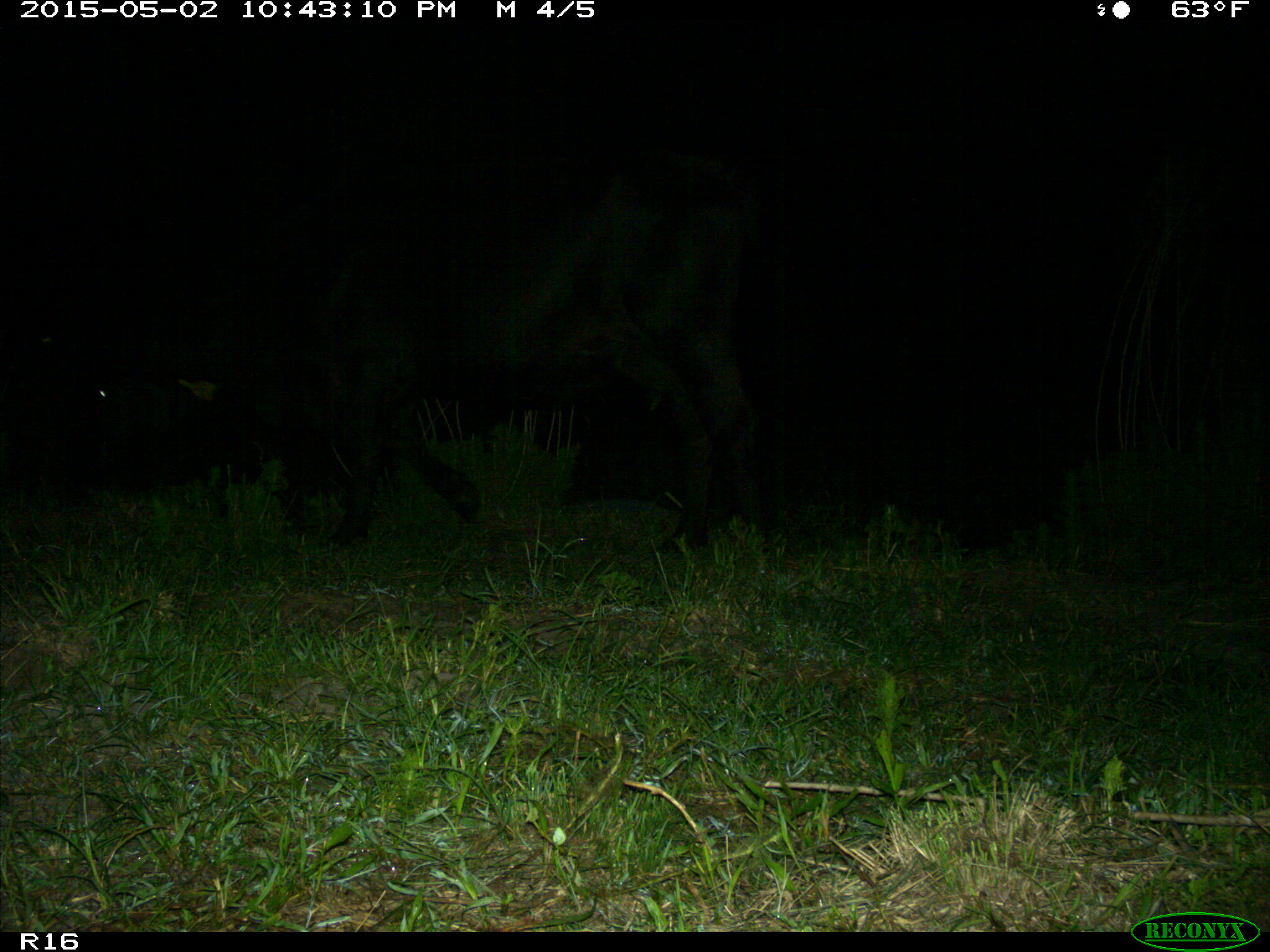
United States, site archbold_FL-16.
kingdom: Animalia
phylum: Chordata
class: Mammalia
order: Artiodactyla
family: Bovidae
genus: Bos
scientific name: Bos taurus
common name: domestic cow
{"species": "Bos taurus (domestic cow)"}